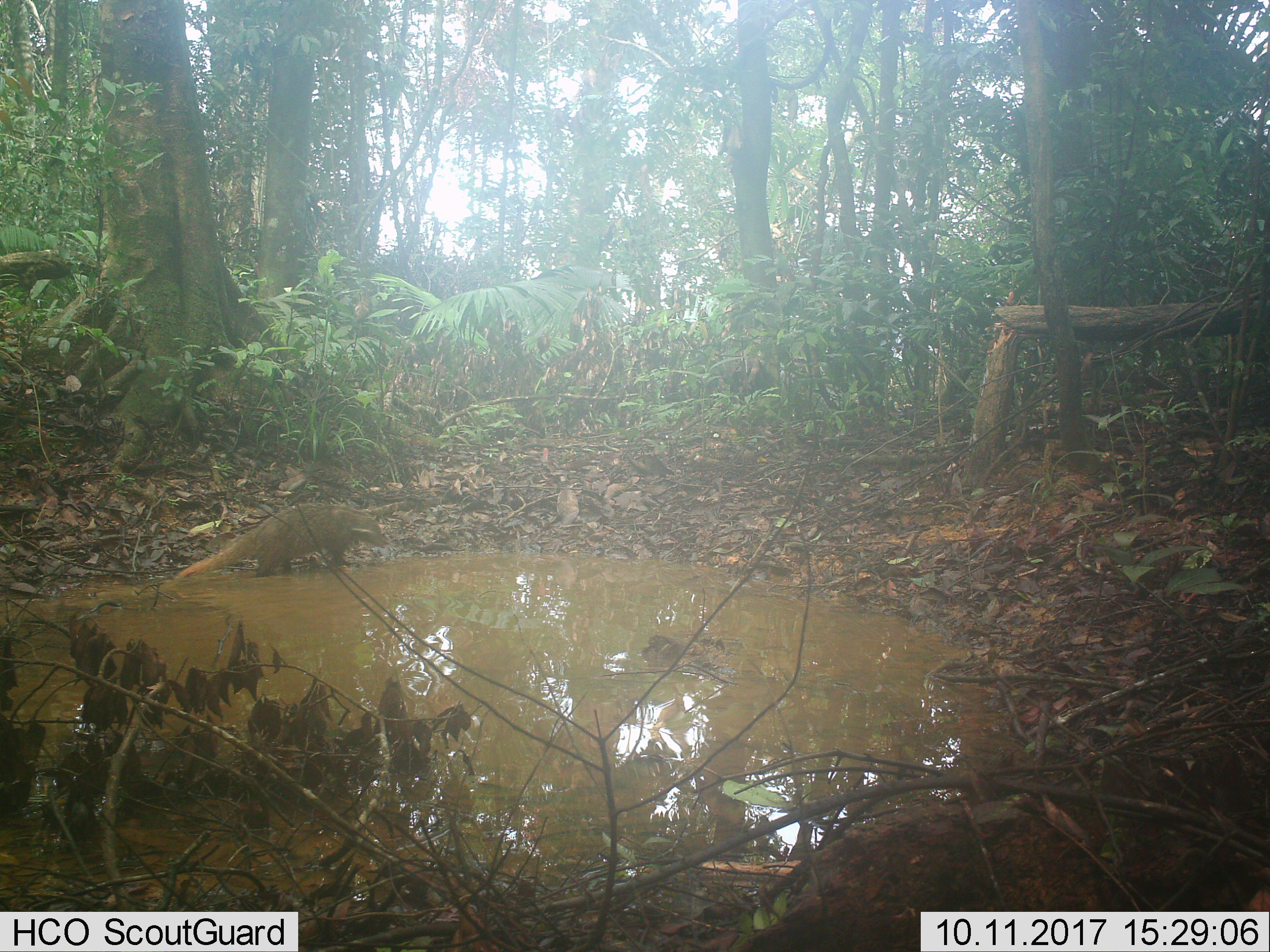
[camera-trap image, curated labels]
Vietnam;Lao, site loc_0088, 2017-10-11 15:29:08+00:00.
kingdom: Animalia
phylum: Chordata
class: Mammalia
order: Carnivora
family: Herpestidae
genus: Urva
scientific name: Urva urva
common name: crab-eating mongoose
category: crab eating mongoose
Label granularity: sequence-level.